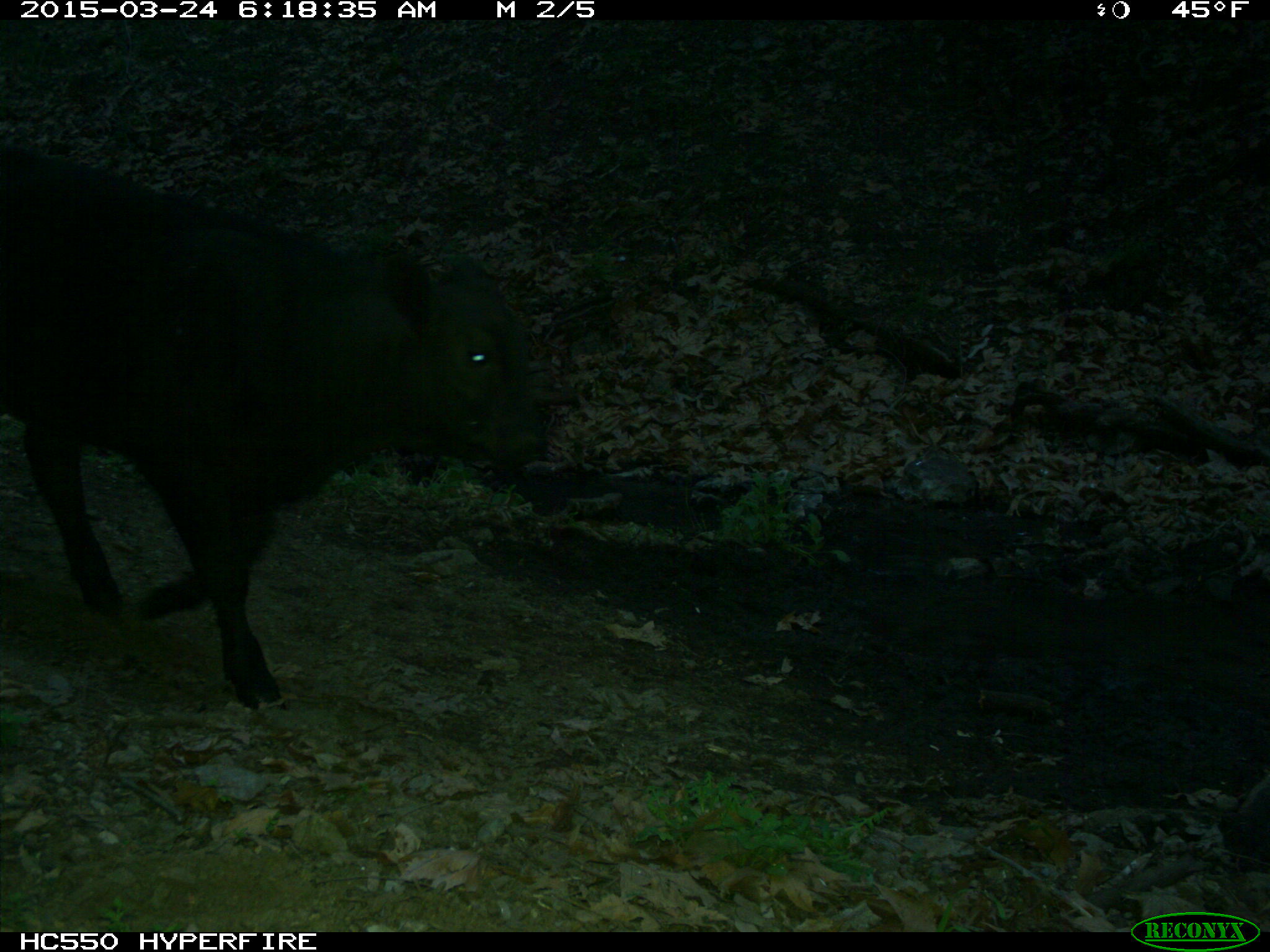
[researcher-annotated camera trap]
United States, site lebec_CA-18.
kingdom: Animalia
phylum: Chordata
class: Mammalia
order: Artiodactyla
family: Bovidae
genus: Bos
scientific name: Bos taurus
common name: domestic cow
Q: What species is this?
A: Bos taurus (domestic cow).